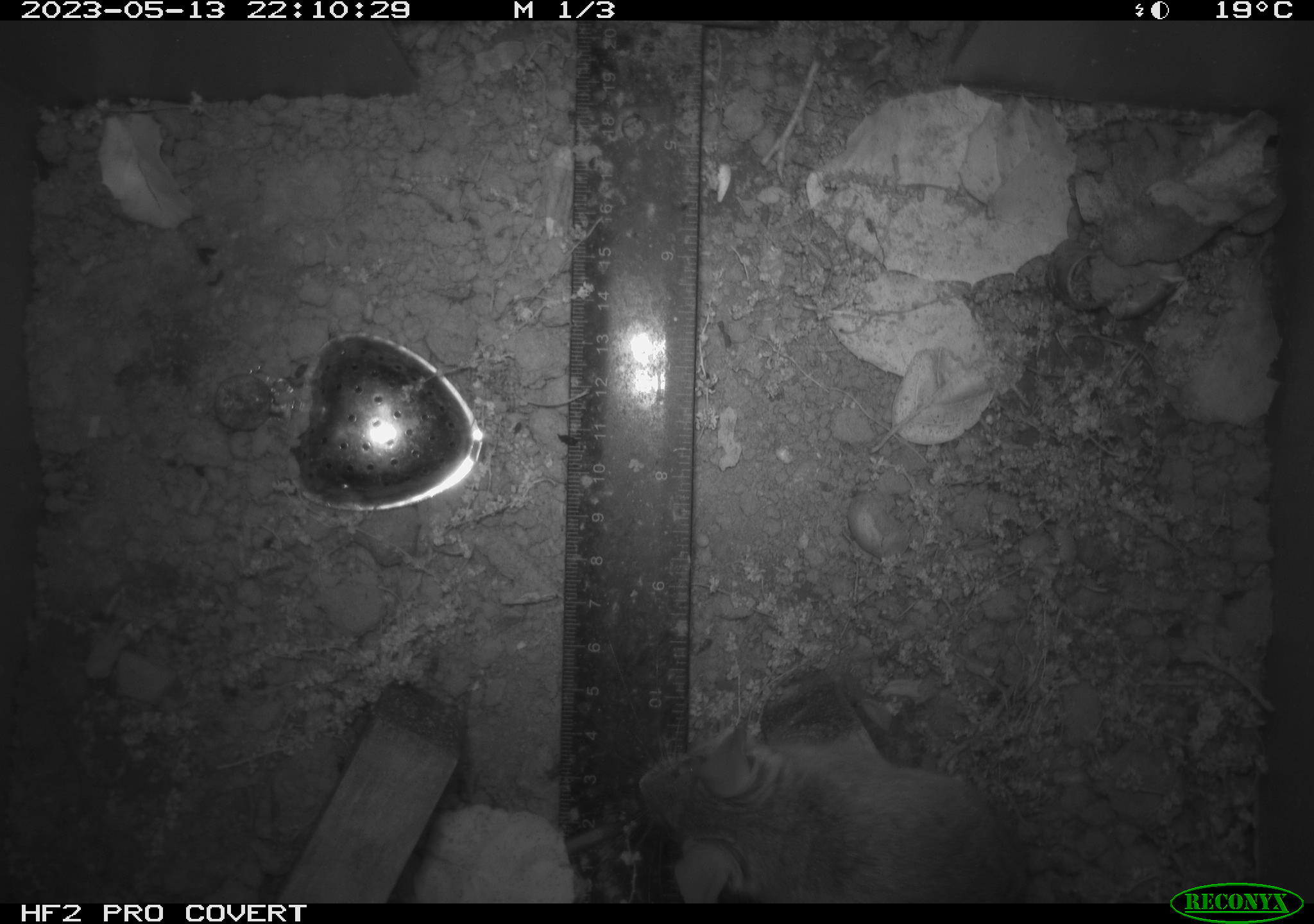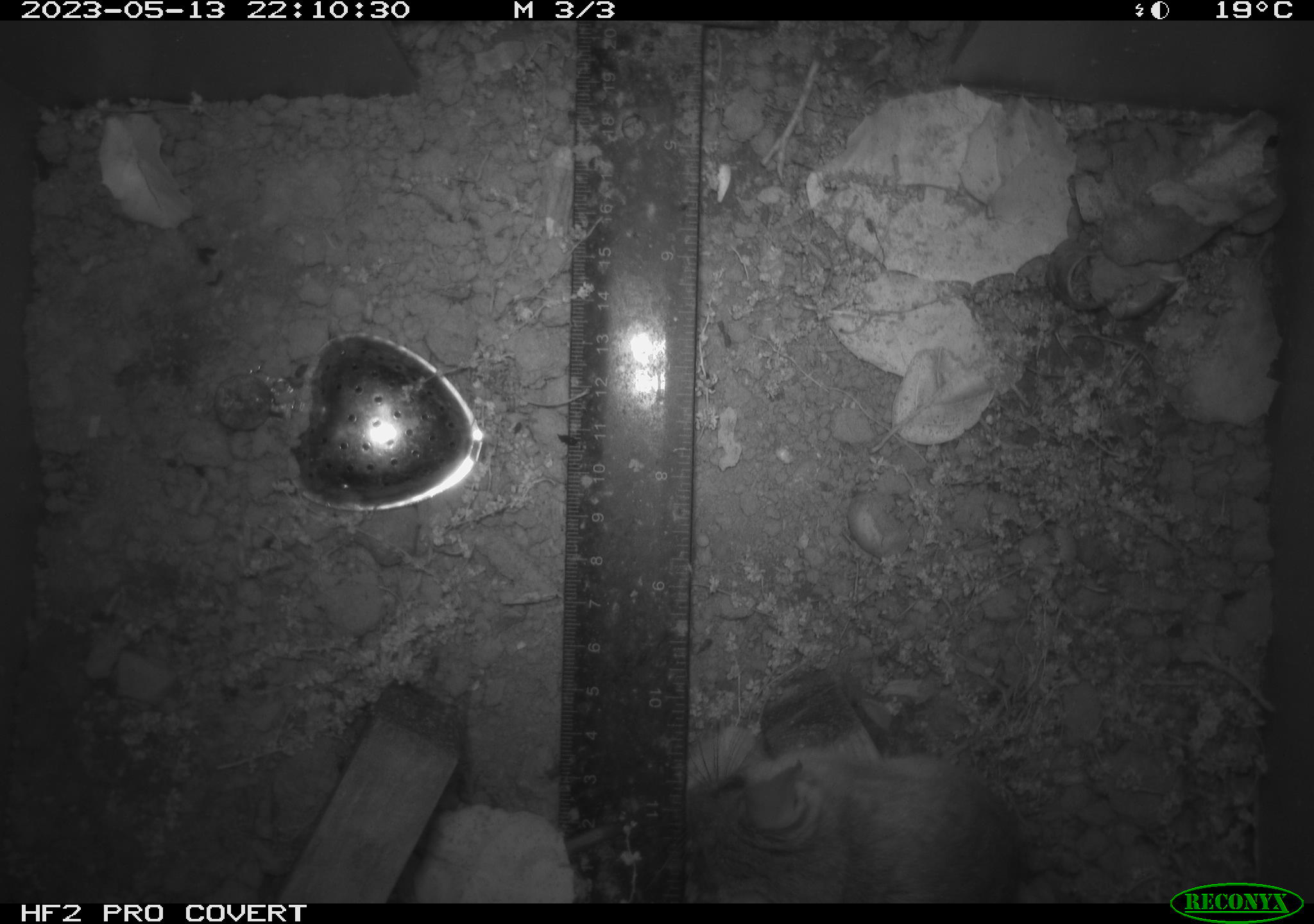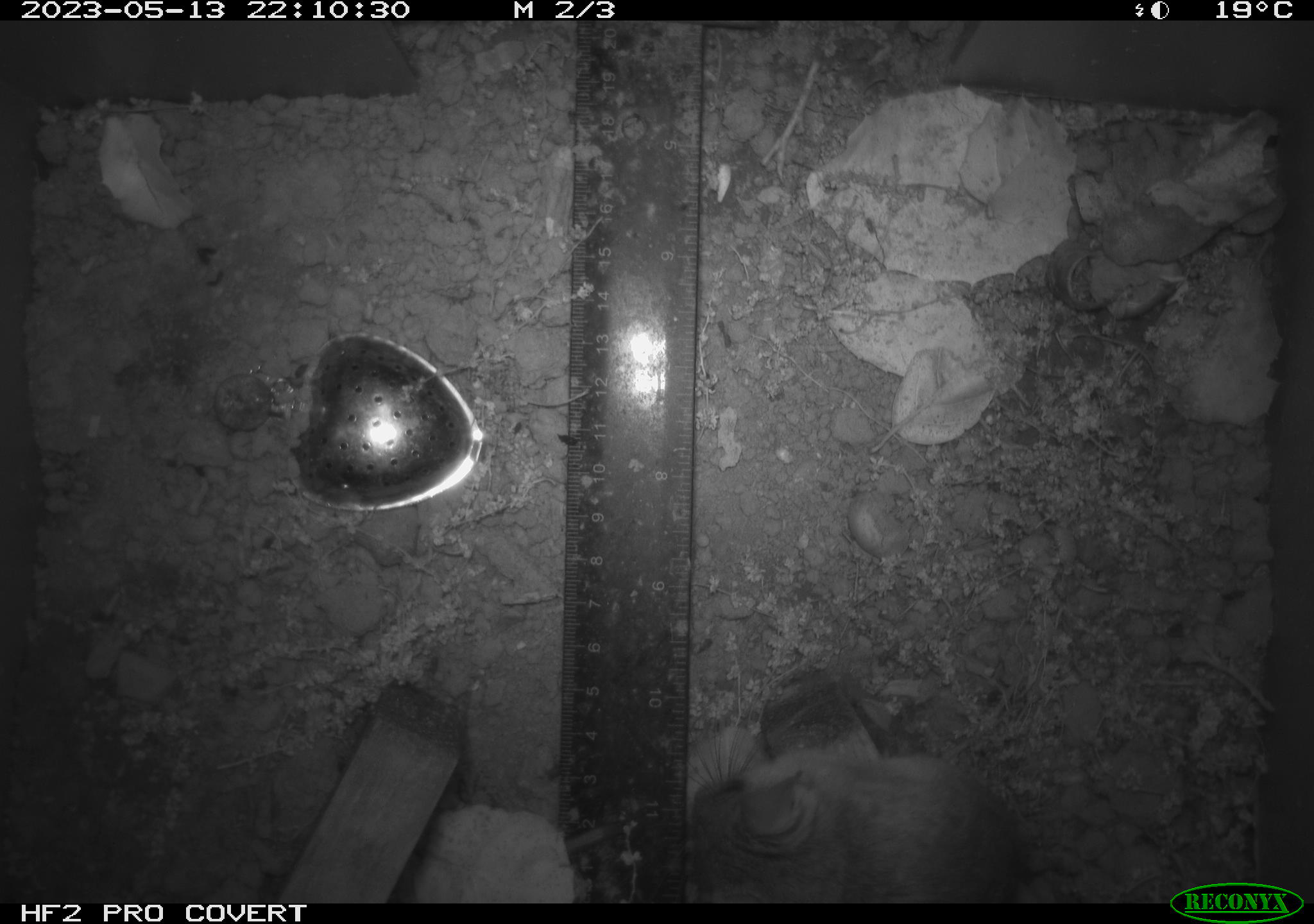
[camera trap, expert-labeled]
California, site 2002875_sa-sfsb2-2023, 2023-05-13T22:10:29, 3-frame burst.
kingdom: Animalia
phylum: Chordata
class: Mammalia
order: Rodentia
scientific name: Rodentia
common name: mouse species